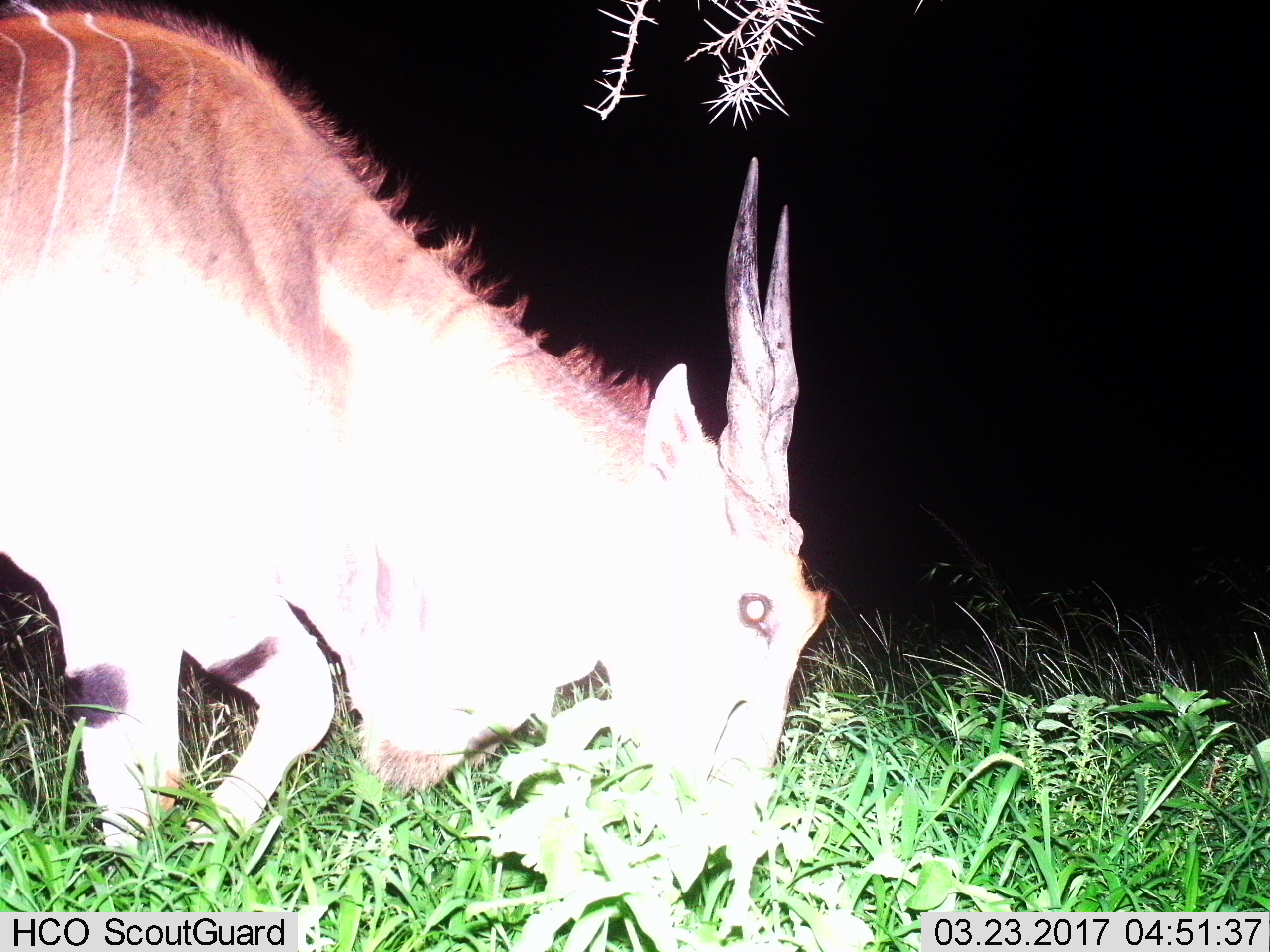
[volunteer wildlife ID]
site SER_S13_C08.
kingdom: Animalia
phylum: Chordata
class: Mammalia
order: Artiodactyla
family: Bovidae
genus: Tragelaphus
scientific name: Tragelaphus oryx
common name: eland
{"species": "eland (Tragelaphus oryx)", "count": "1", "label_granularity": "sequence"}